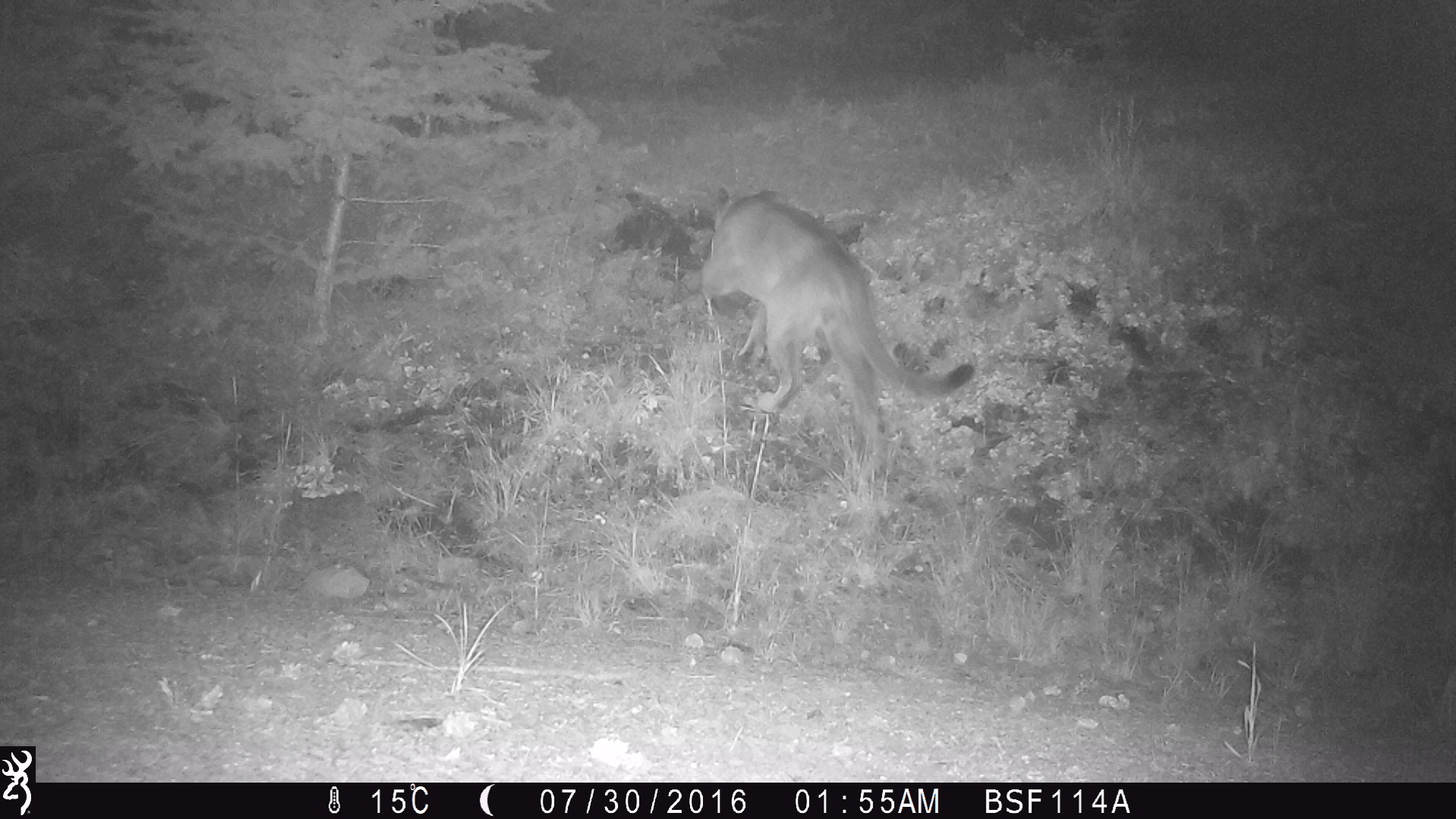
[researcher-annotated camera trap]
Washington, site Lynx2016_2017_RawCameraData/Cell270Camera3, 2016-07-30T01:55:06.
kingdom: Animalia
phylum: Chordata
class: Mammalia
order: Carnivora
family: Felidae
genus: Puma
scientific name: Puma concolor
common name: mountain lion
Puma concolor (mountain lion). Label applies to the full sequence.